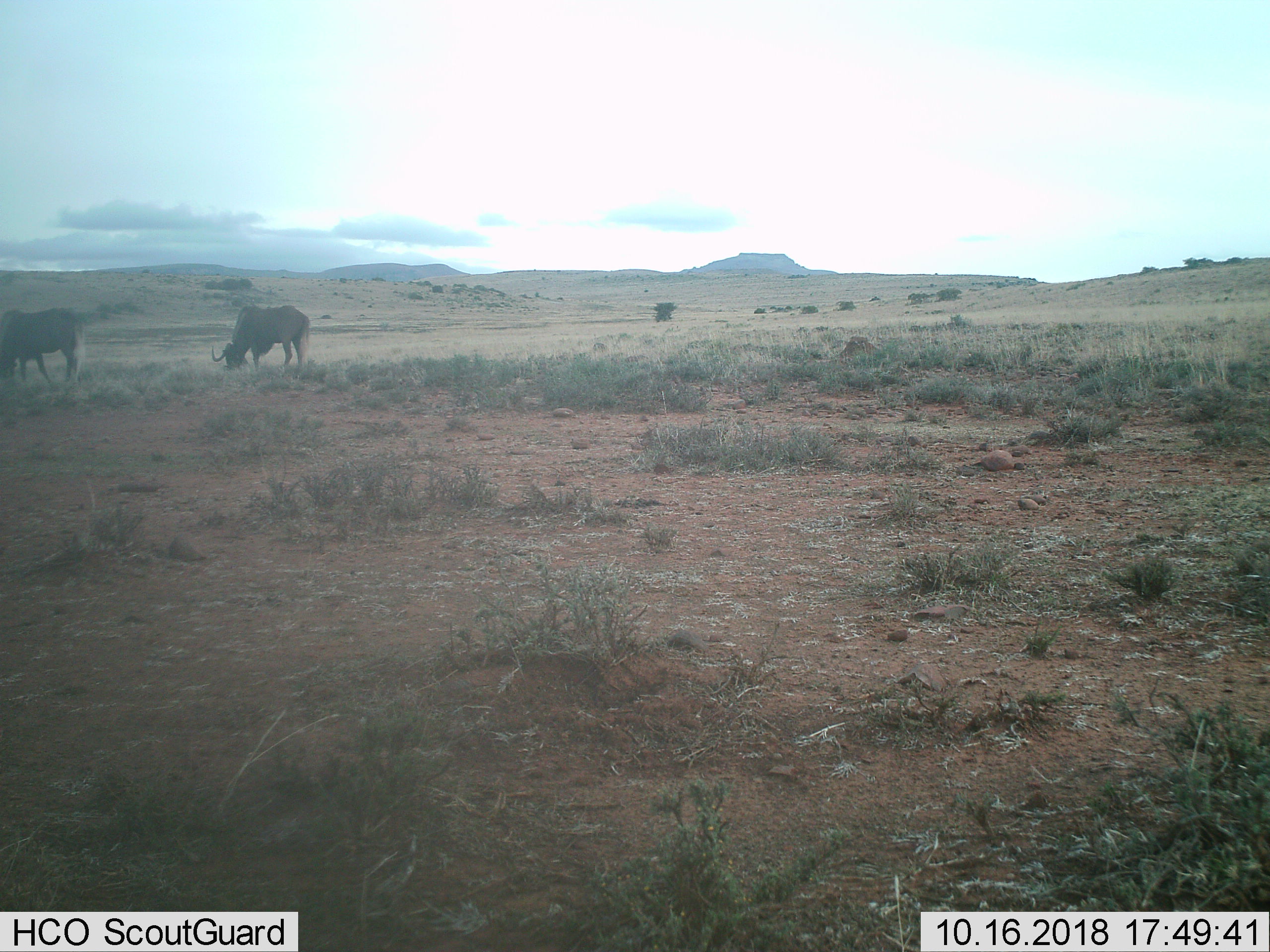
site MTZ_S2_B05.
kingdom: Animalia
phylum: Chordata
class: Mammalia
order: Artiodactyla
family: Bovidae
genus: Connochaetes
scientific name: Connochaetes gnou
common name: black wildebeest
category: wildebeestblack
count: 2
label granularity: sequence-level